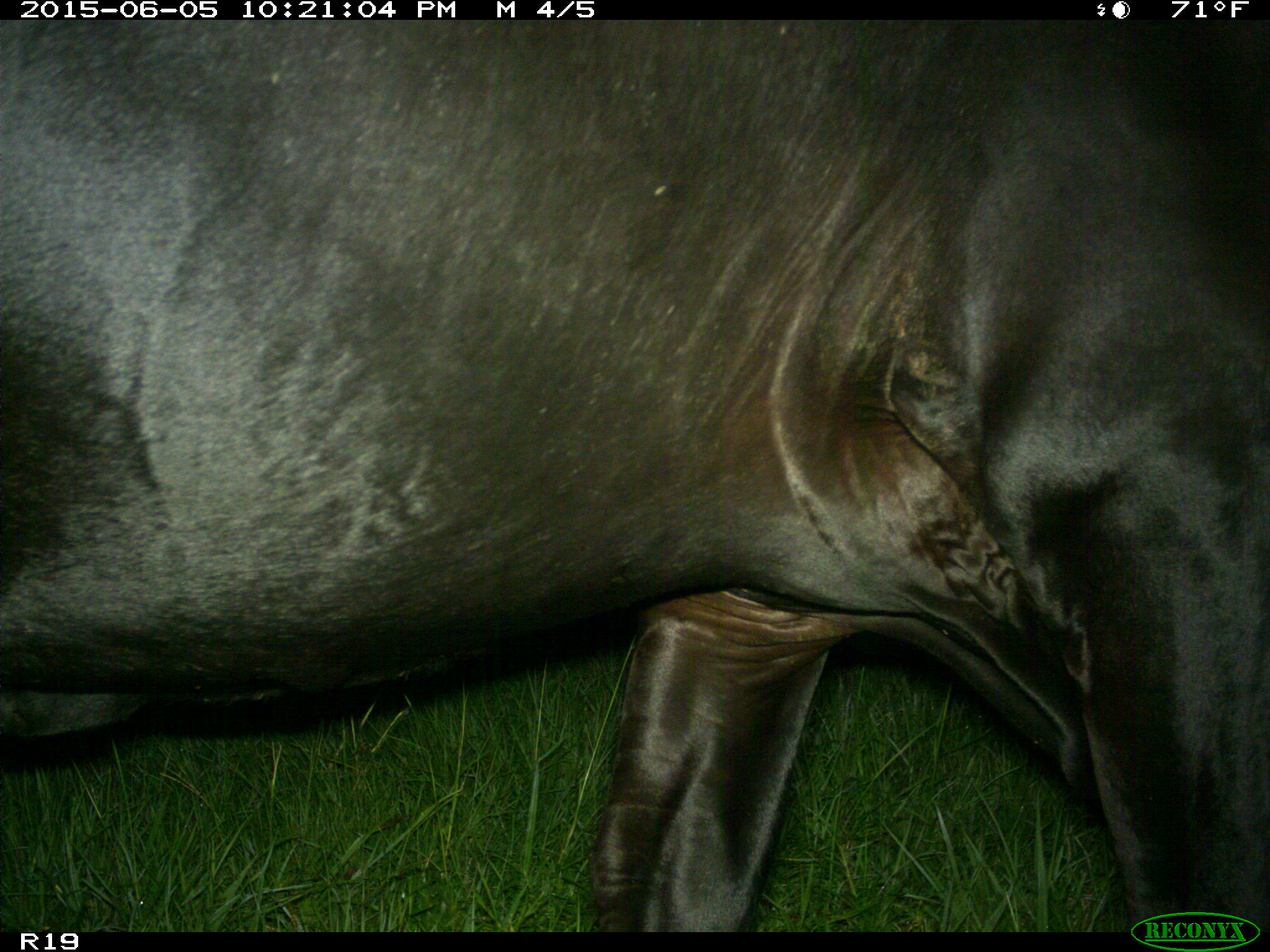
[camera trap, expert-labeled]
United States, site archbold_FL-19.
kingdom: Animalia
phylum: Chordata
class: Mammalia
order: Artiodactyla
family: Bovidae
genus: Bos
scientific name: Bos taurus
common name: domestic cow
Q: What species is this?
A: Bos taurus (domestic cow).